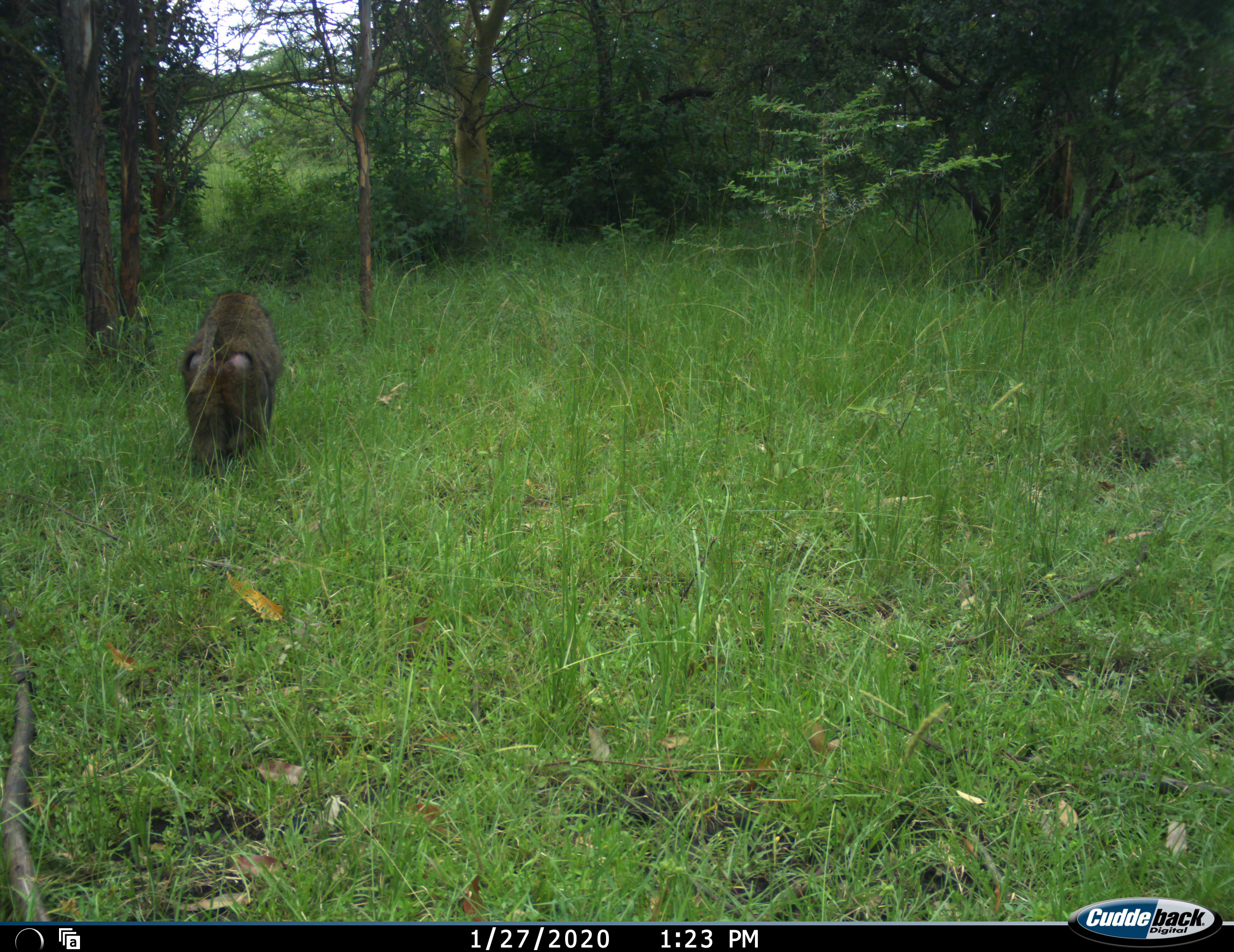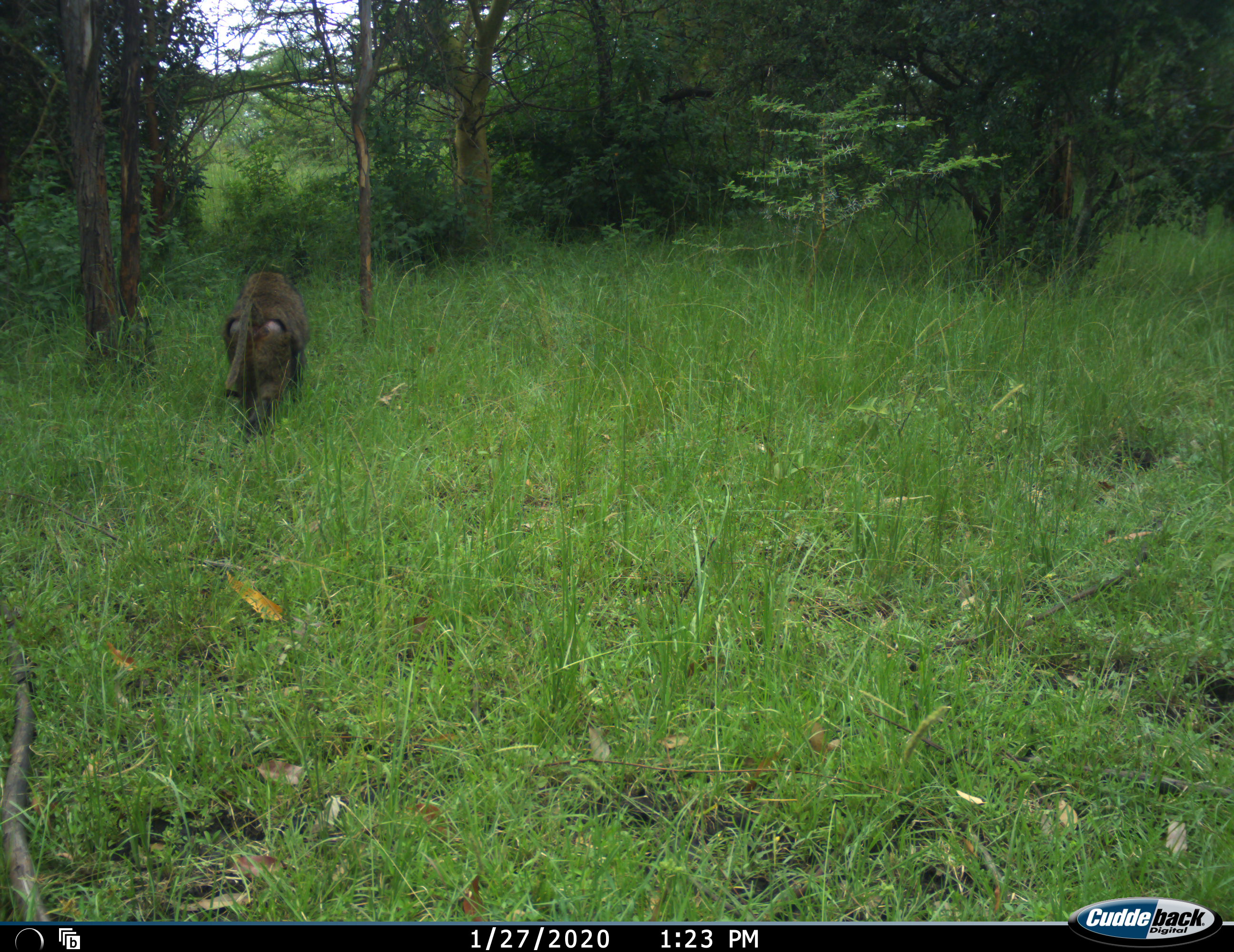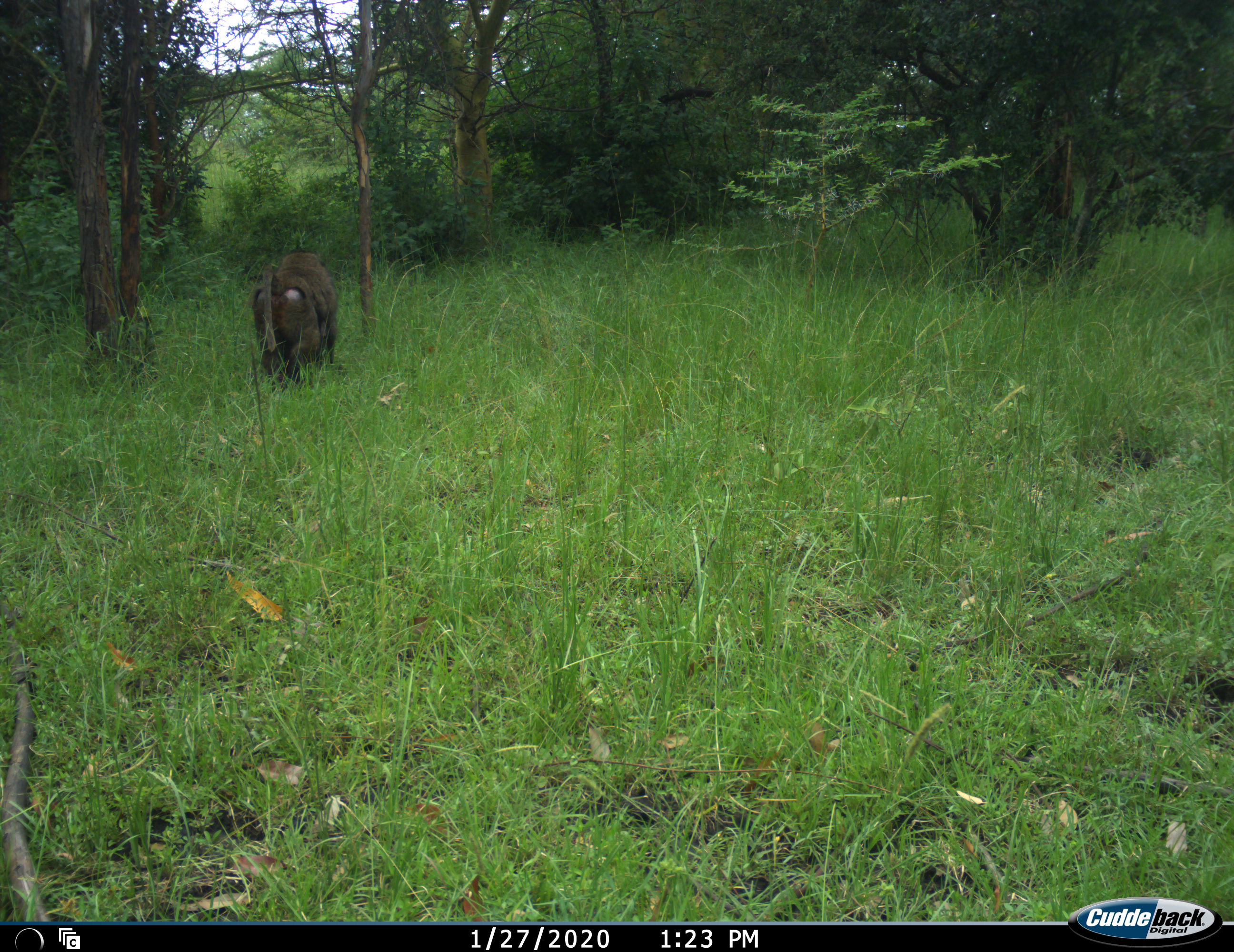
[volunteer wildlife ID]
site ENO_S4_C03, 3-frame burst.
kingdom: Animalia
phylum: Chordata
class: Mammalia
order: Primates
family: Cercopithecidae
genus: Papio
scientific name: Papio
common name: baboon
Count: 1.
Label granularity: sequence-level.